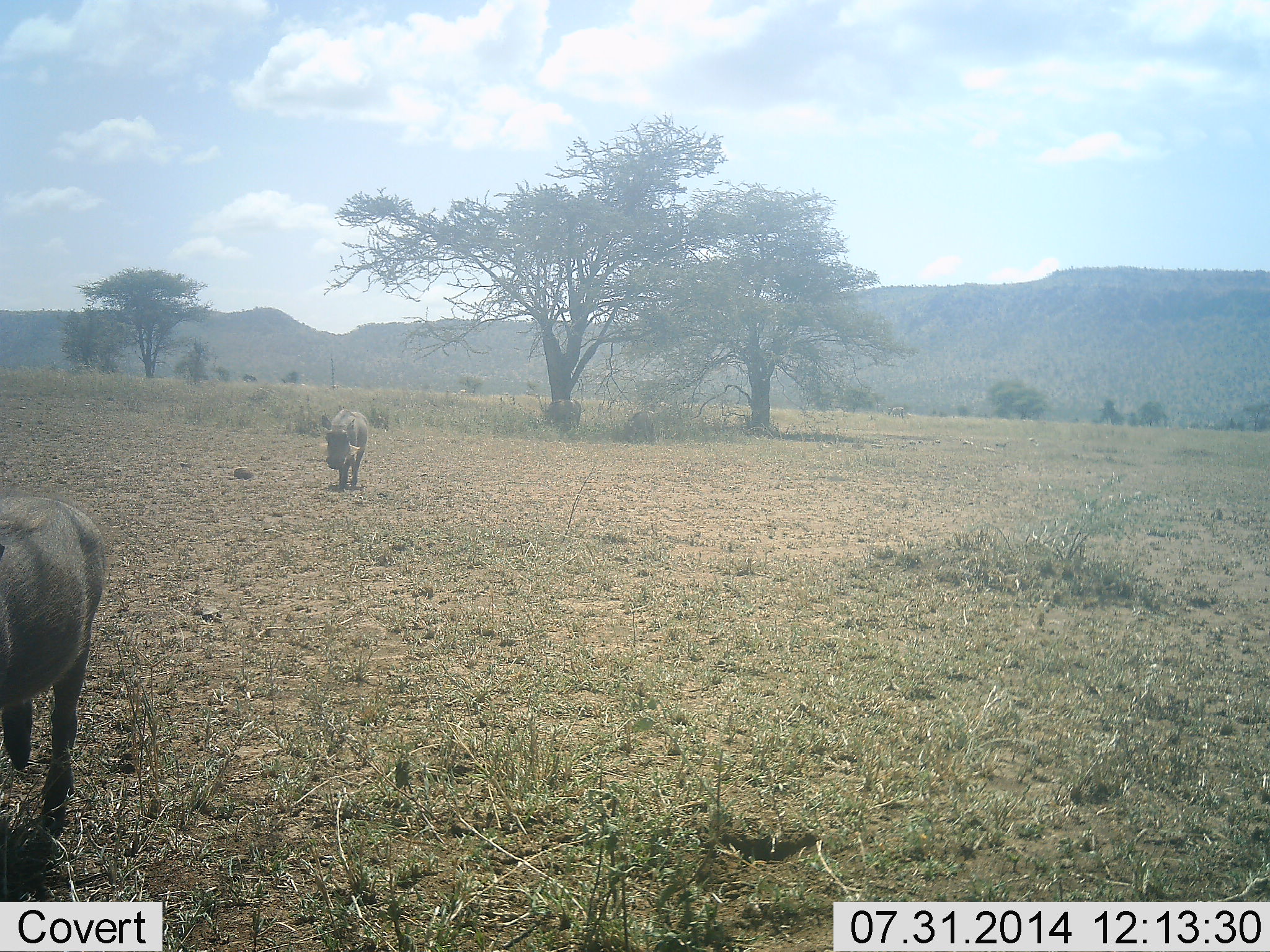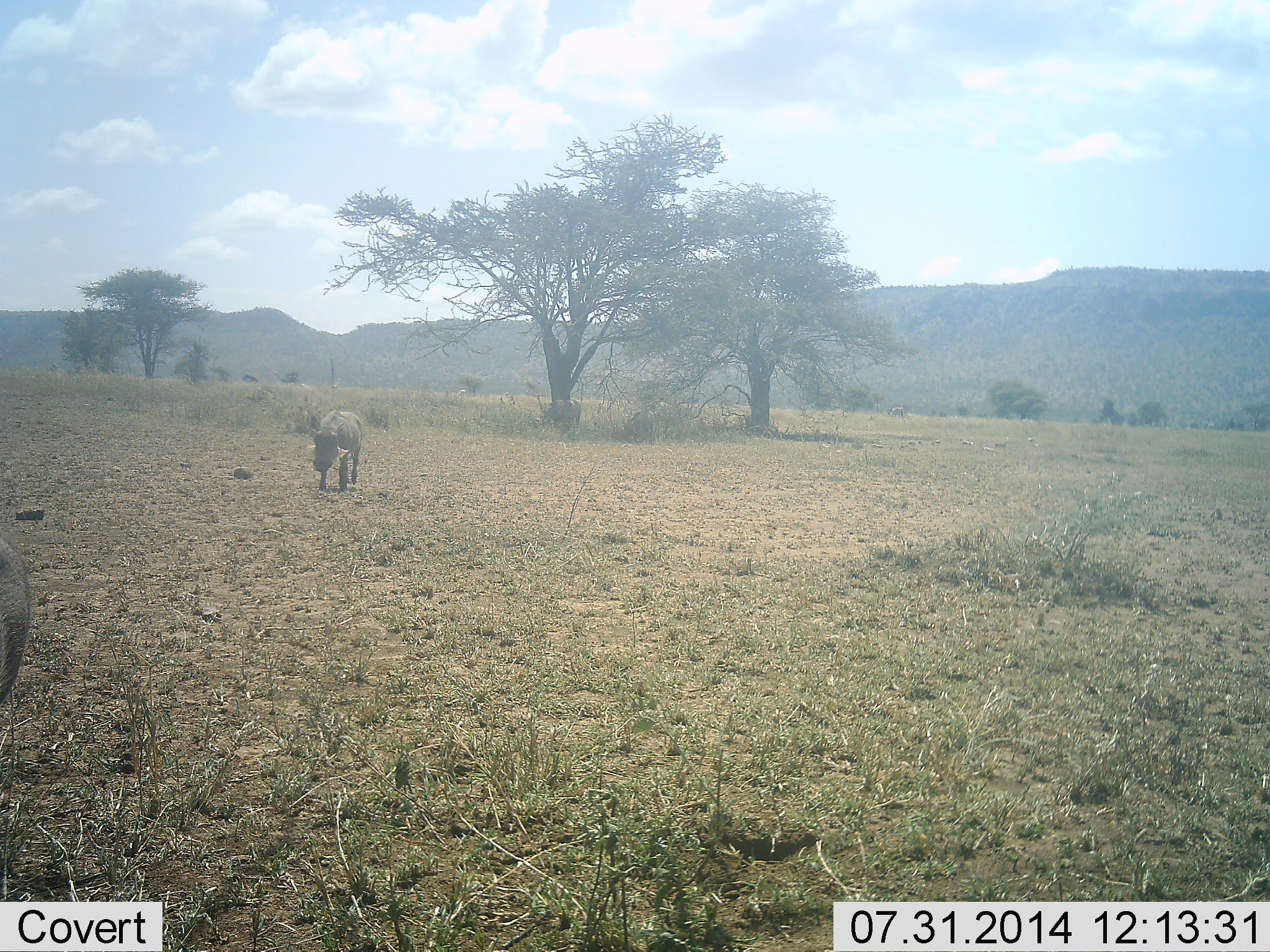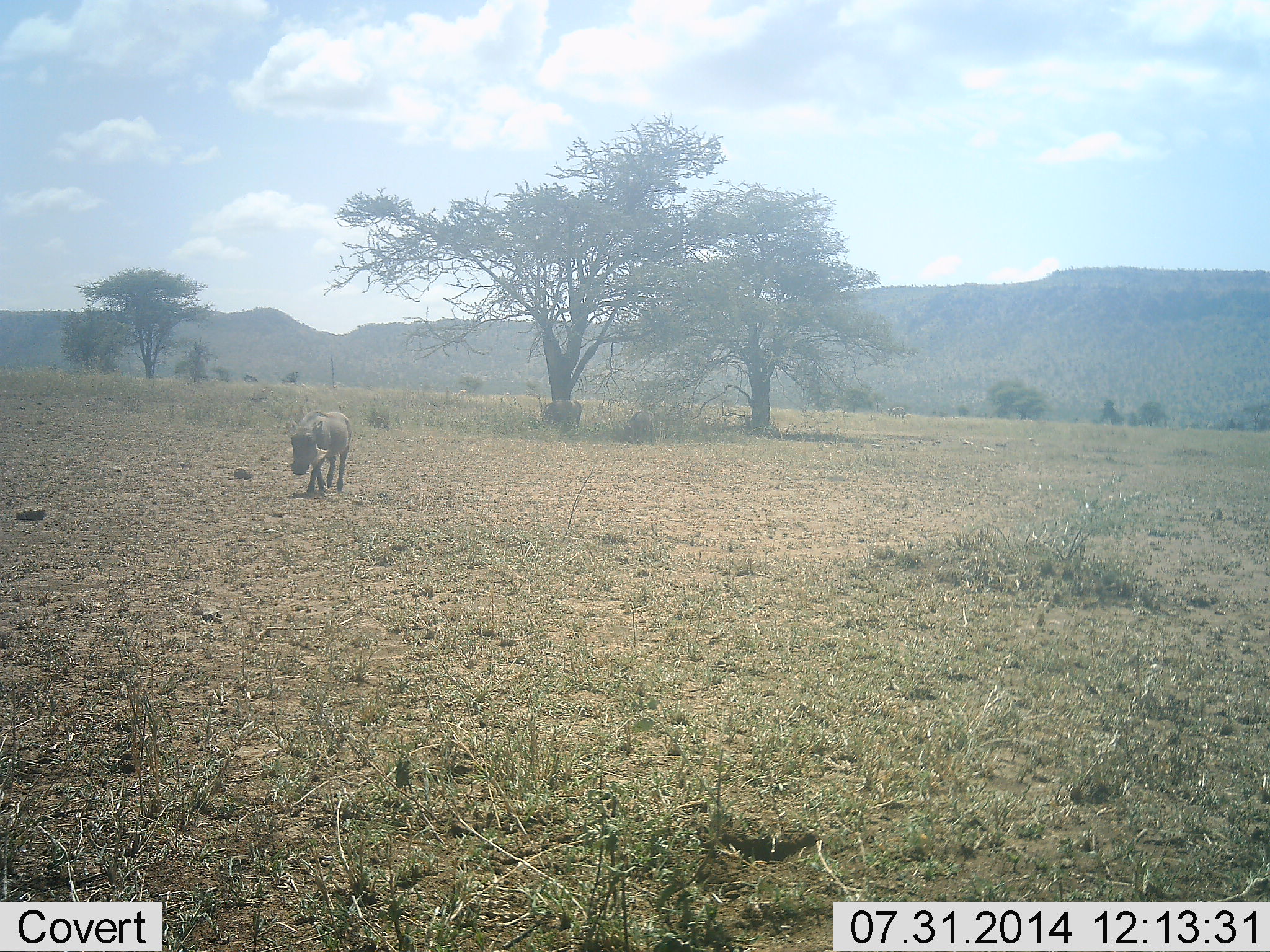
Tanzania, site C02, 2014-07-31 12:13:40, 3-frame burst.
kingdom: Animalia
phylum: Chordata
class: Mammalia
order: Artiodactyla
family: Suidae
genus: Phacochoerus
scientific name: Phacochoerus africanus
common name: warthog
Warthog (Phacochoerus africanus), count 2. Behavior (volunteer vote fractions): standing 20%, resting 0%, moving 100%, interacting 0%. Young present (vote fraction): 0%. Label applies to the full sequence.